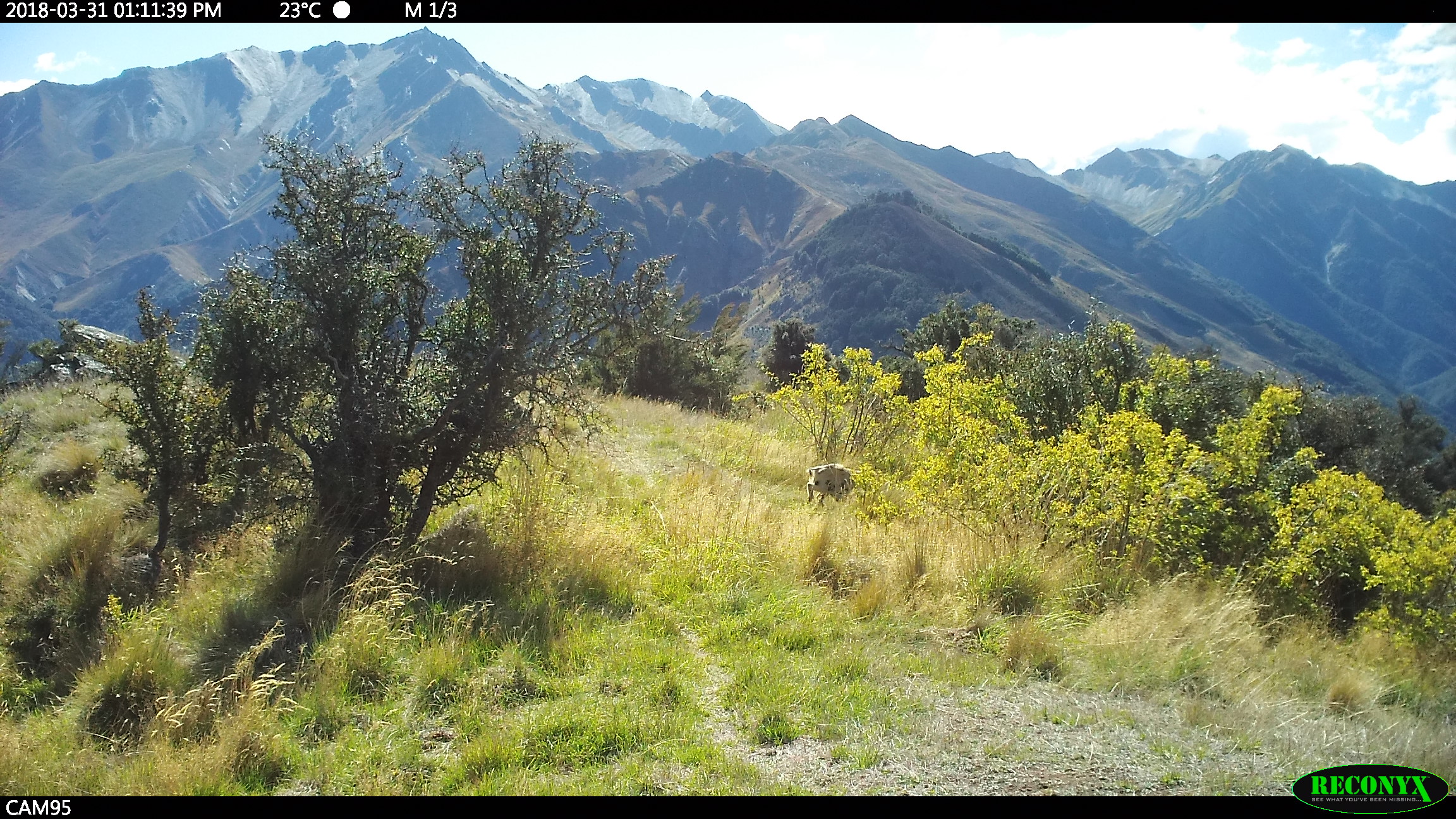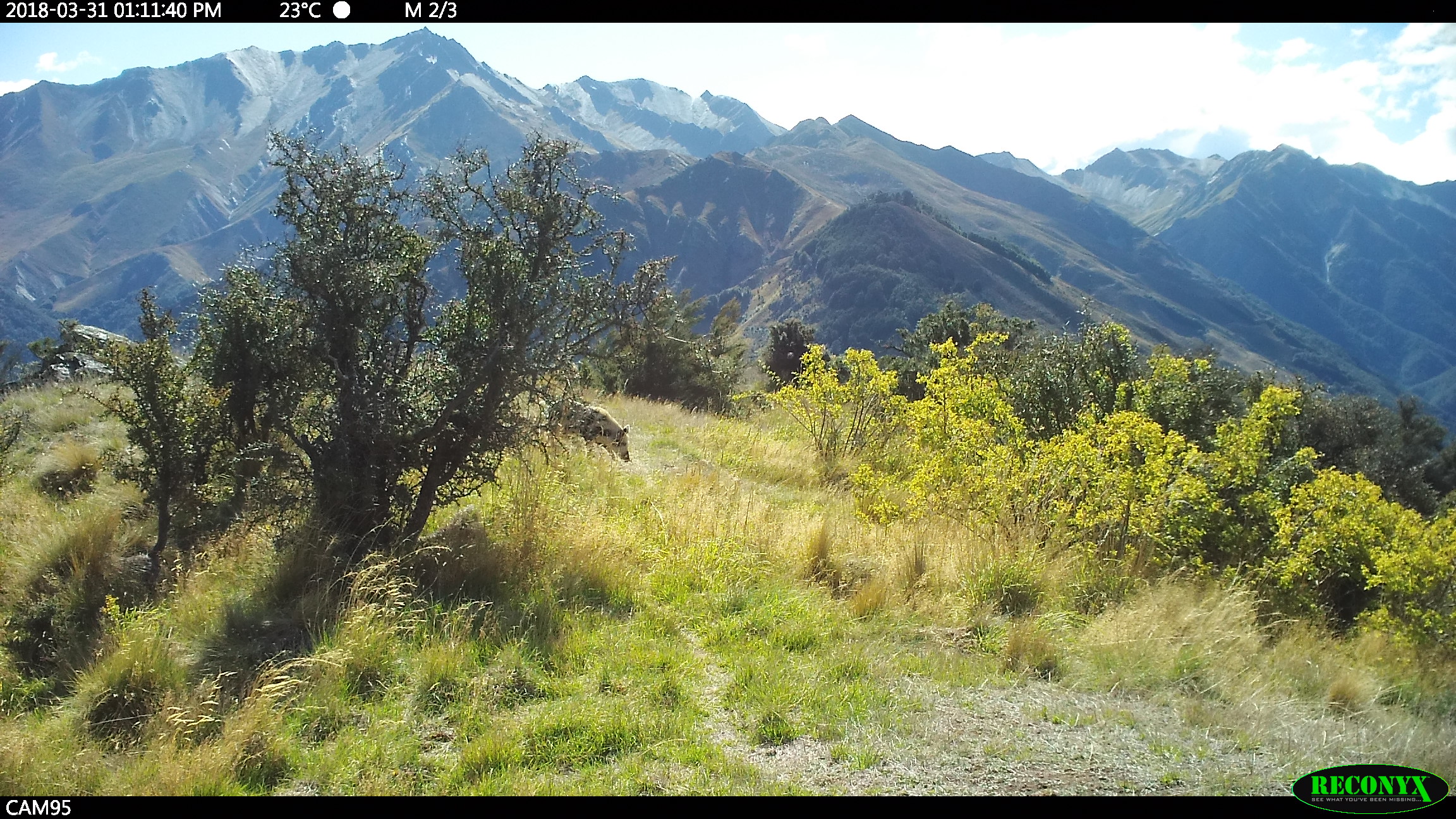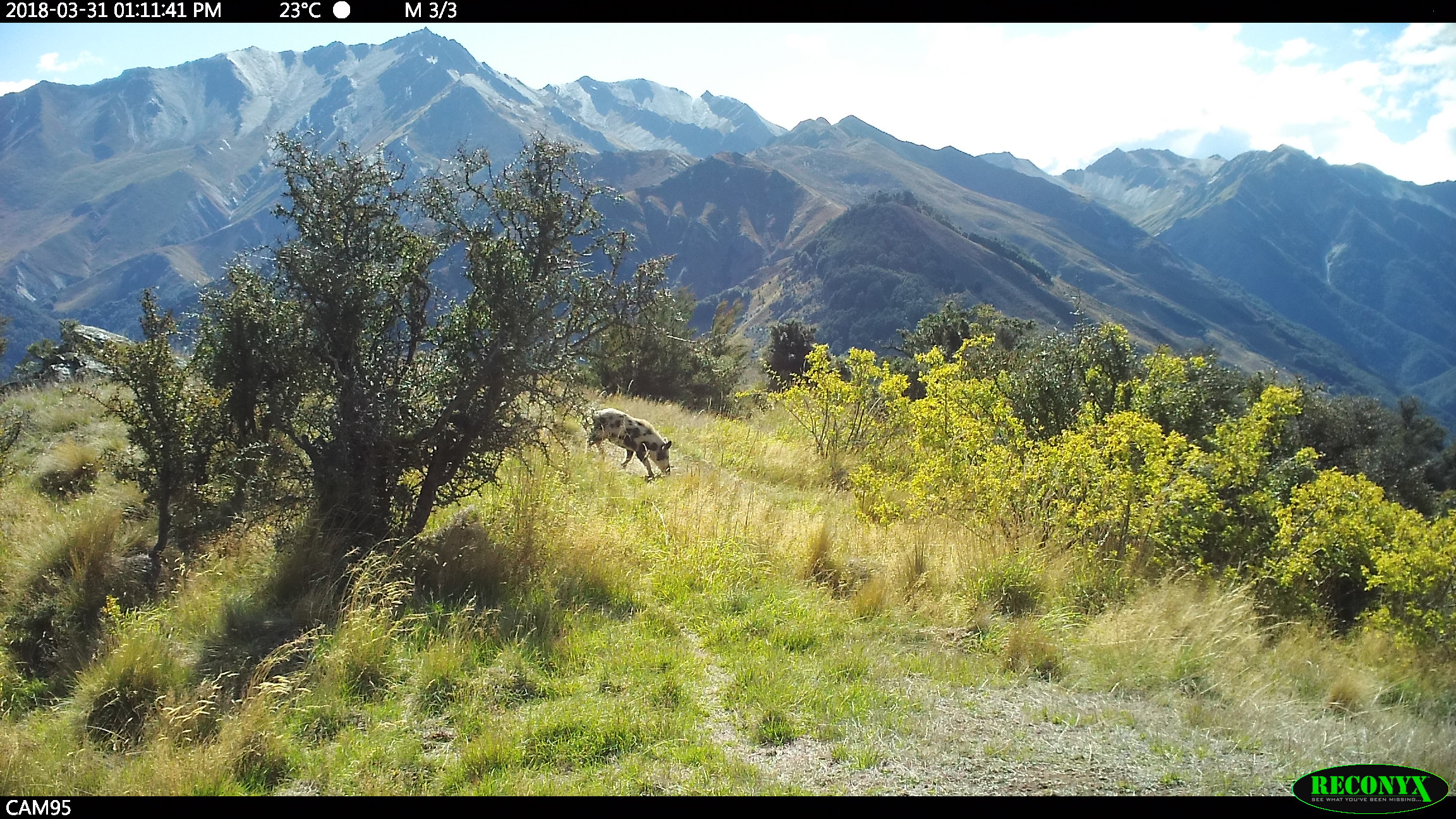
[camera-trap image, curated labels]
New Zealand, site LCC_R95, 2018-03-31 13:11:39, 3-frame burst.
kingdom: Animalia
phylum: Chordata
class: Mammalia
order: Artiodactyla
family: Suidae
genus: Sus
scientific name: Sus scrofa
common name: pig